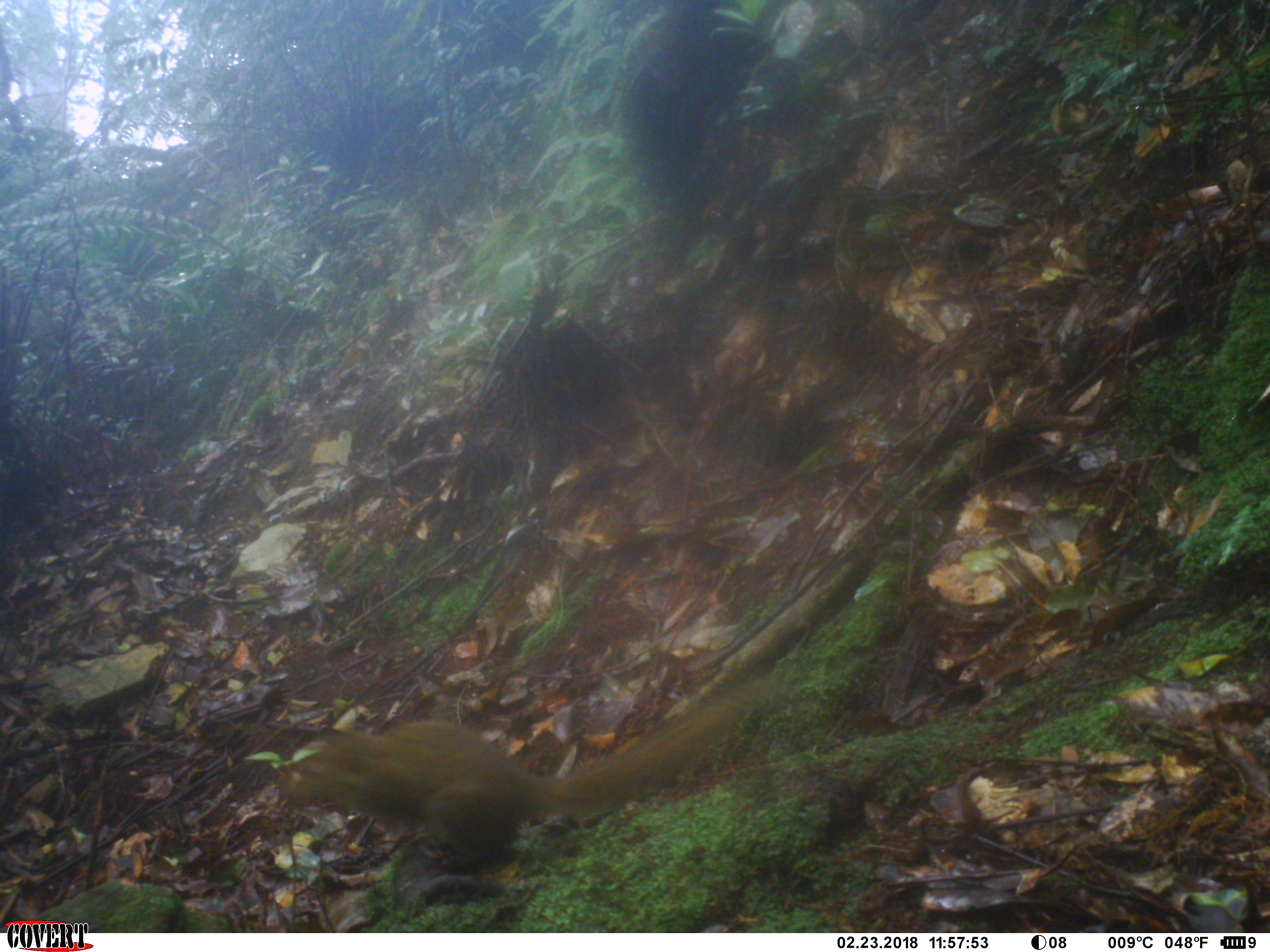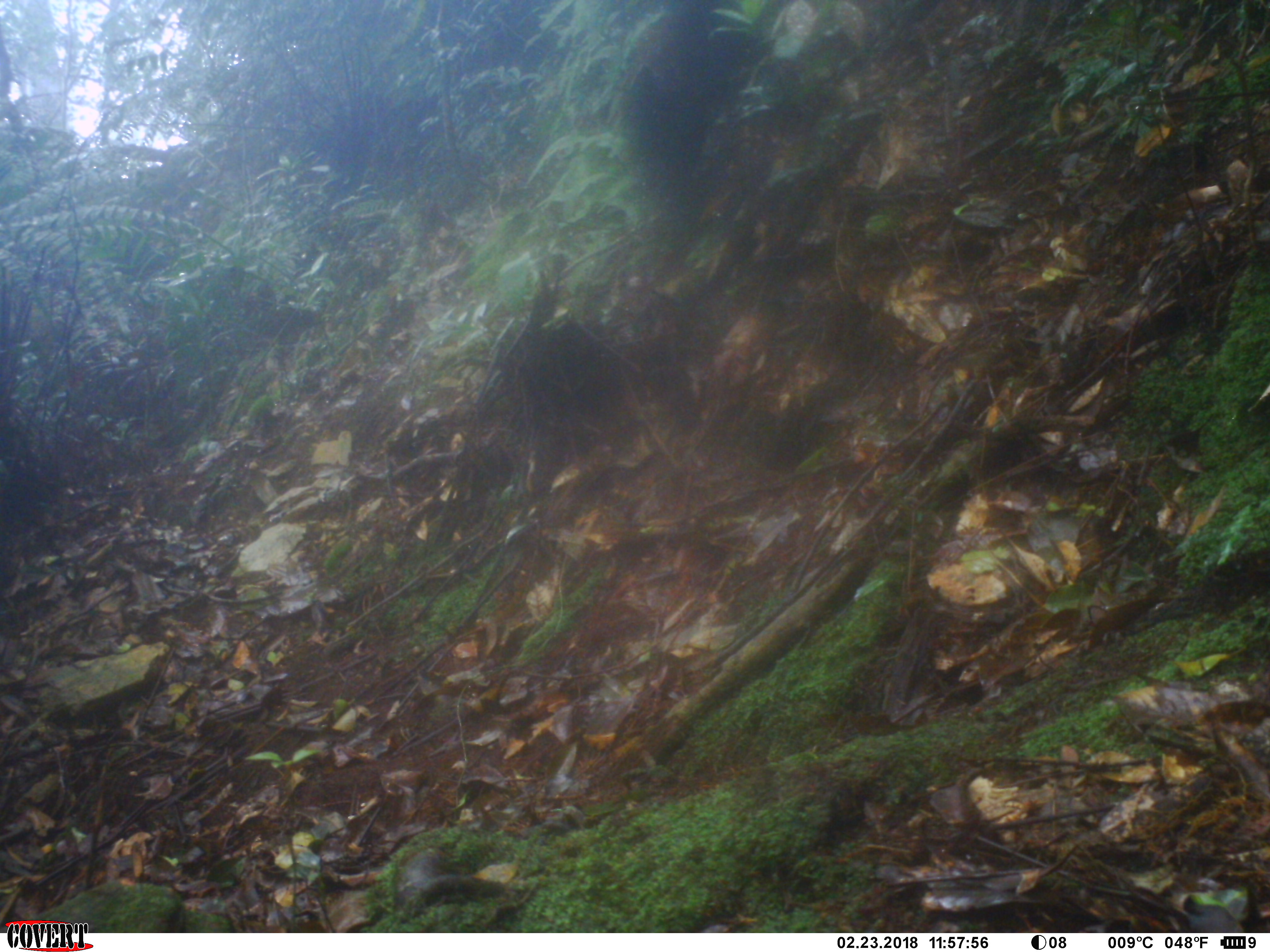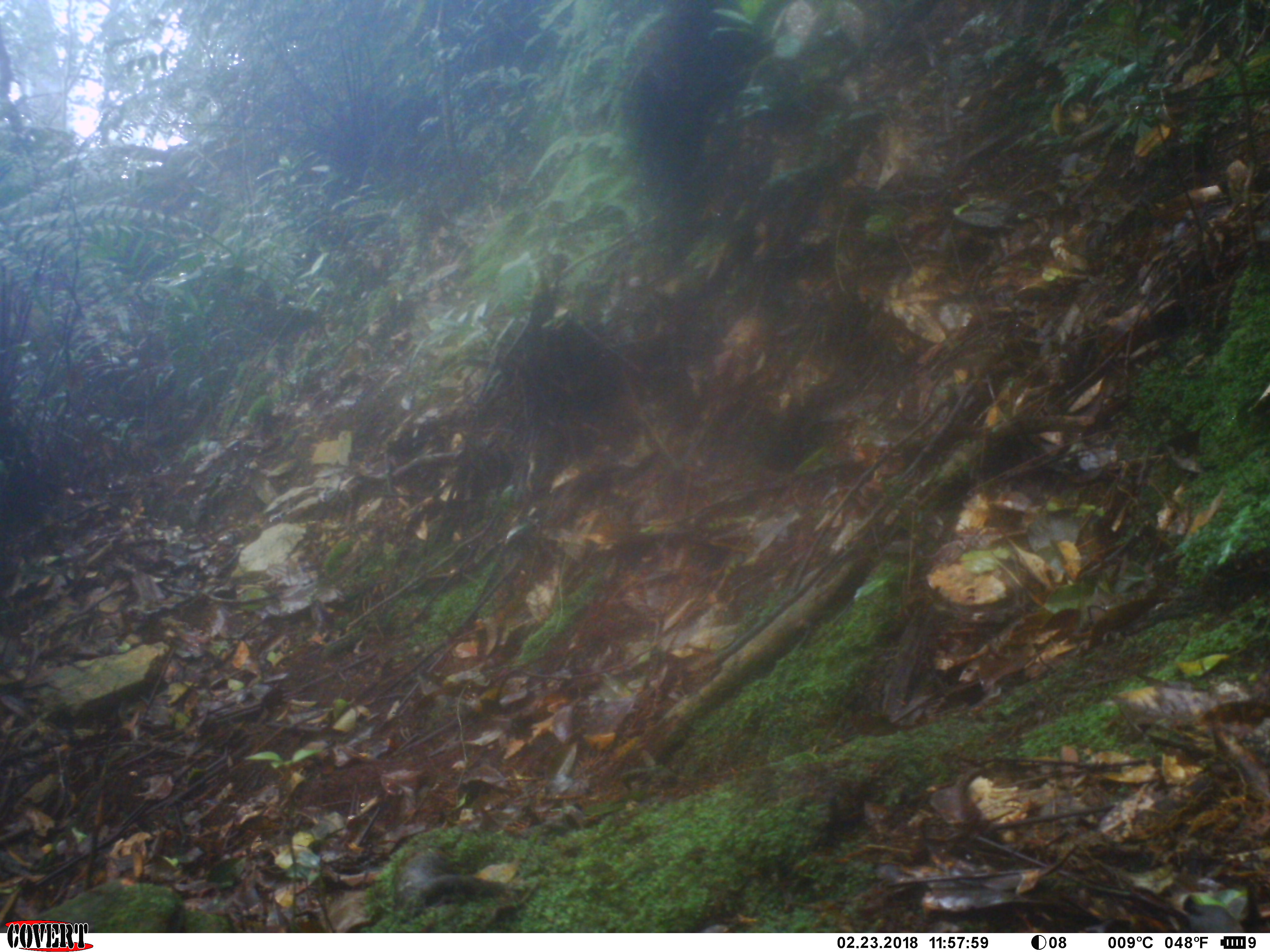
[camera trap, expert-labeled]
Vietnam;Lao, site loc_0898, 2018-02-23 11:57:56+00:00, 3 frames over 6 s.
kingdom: Animalia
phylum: Chordata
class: Mammalia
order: Scandentia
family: Tupaiidae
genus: Tupaia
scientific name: Tupaia belangeri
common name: northern treeshrew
Northern treeshrew (Tupaia belangeri). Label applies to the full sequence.